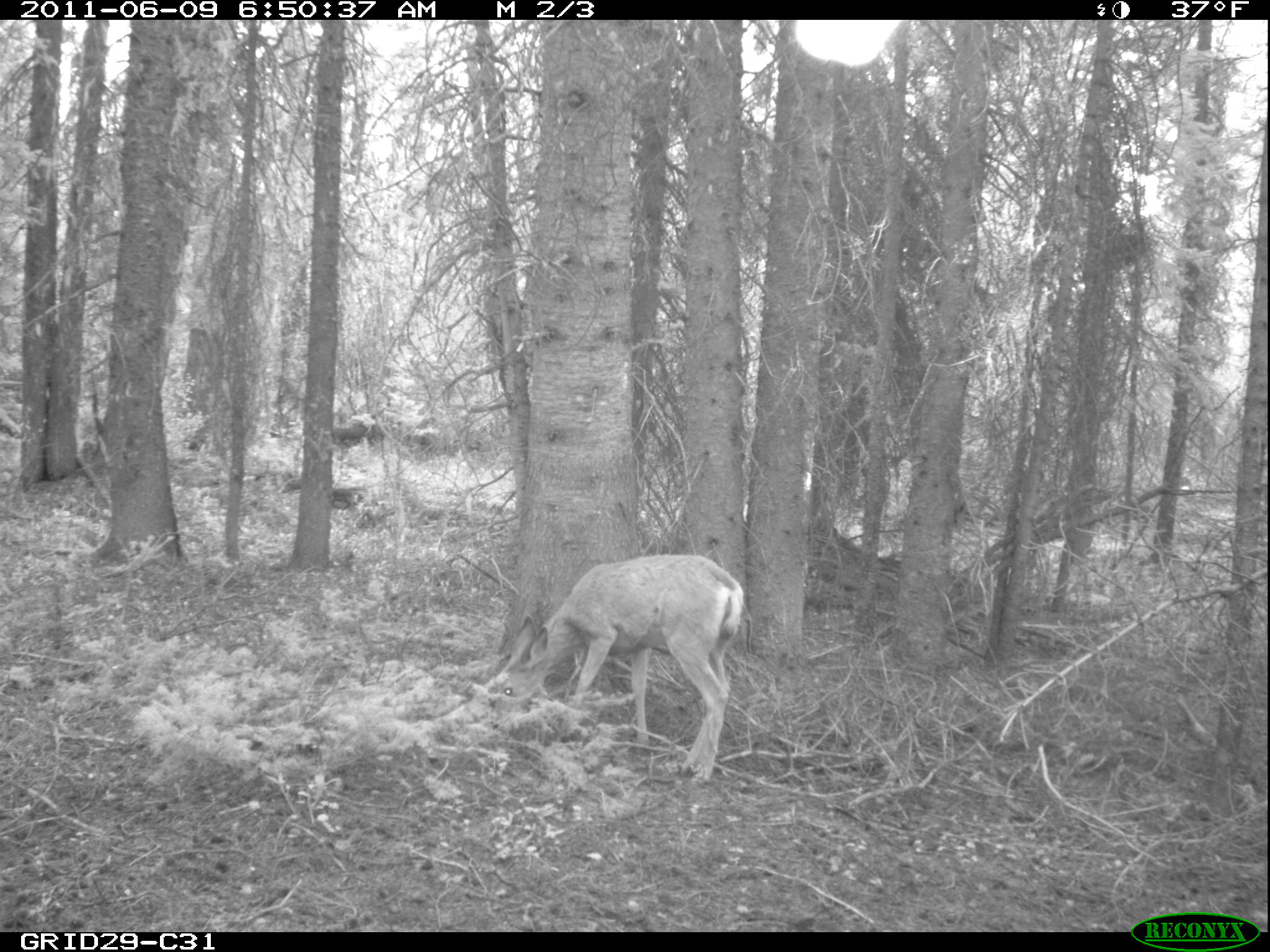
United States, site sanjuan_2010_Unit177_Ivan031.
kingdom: Animalia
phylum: Chordata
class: Mammalia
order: Artiodactyla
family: Cervidae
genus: Odocoileus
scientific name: Odocoileus hemionus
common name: mule deer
Odocoileus hemionus (mule deer).